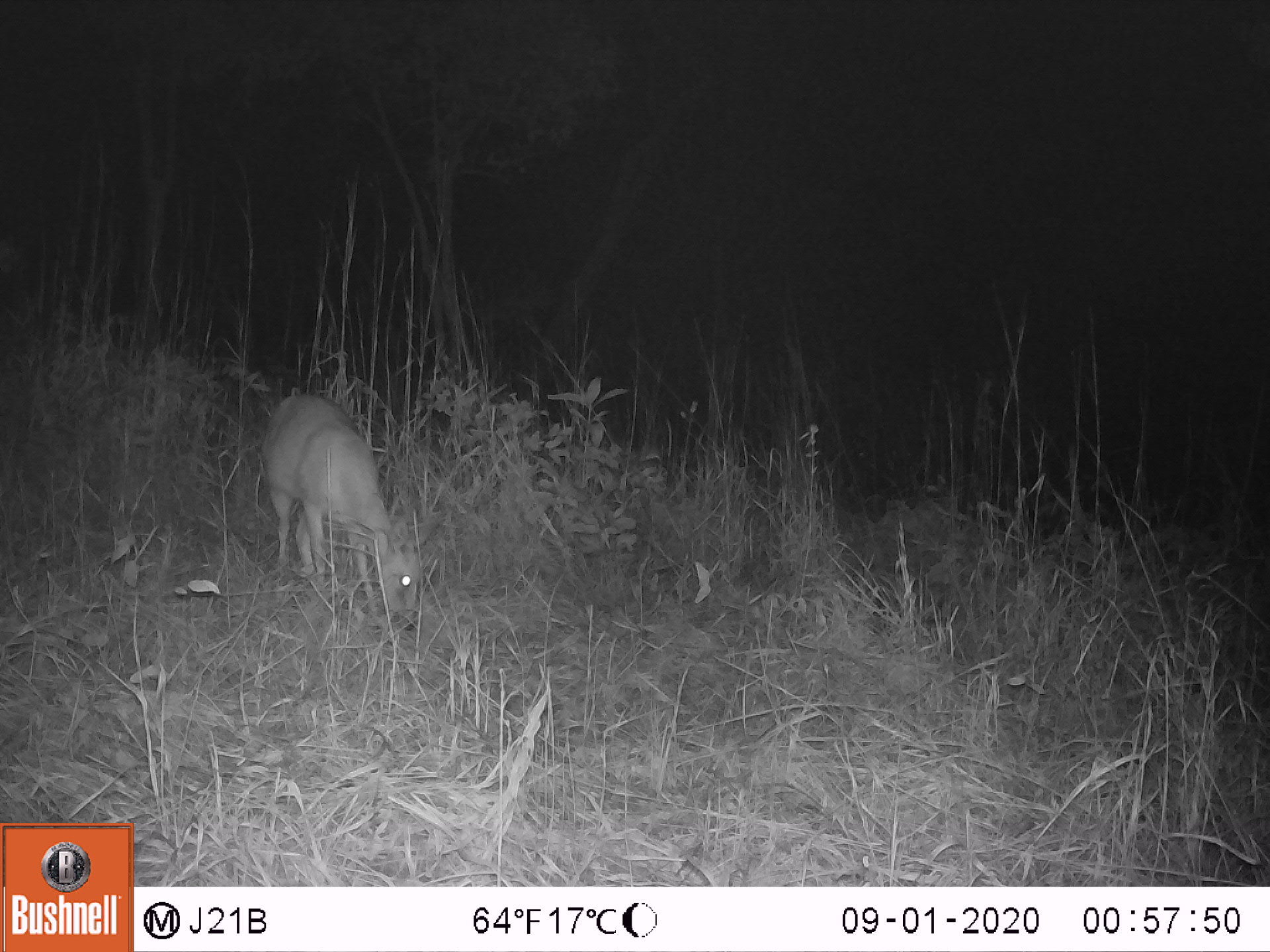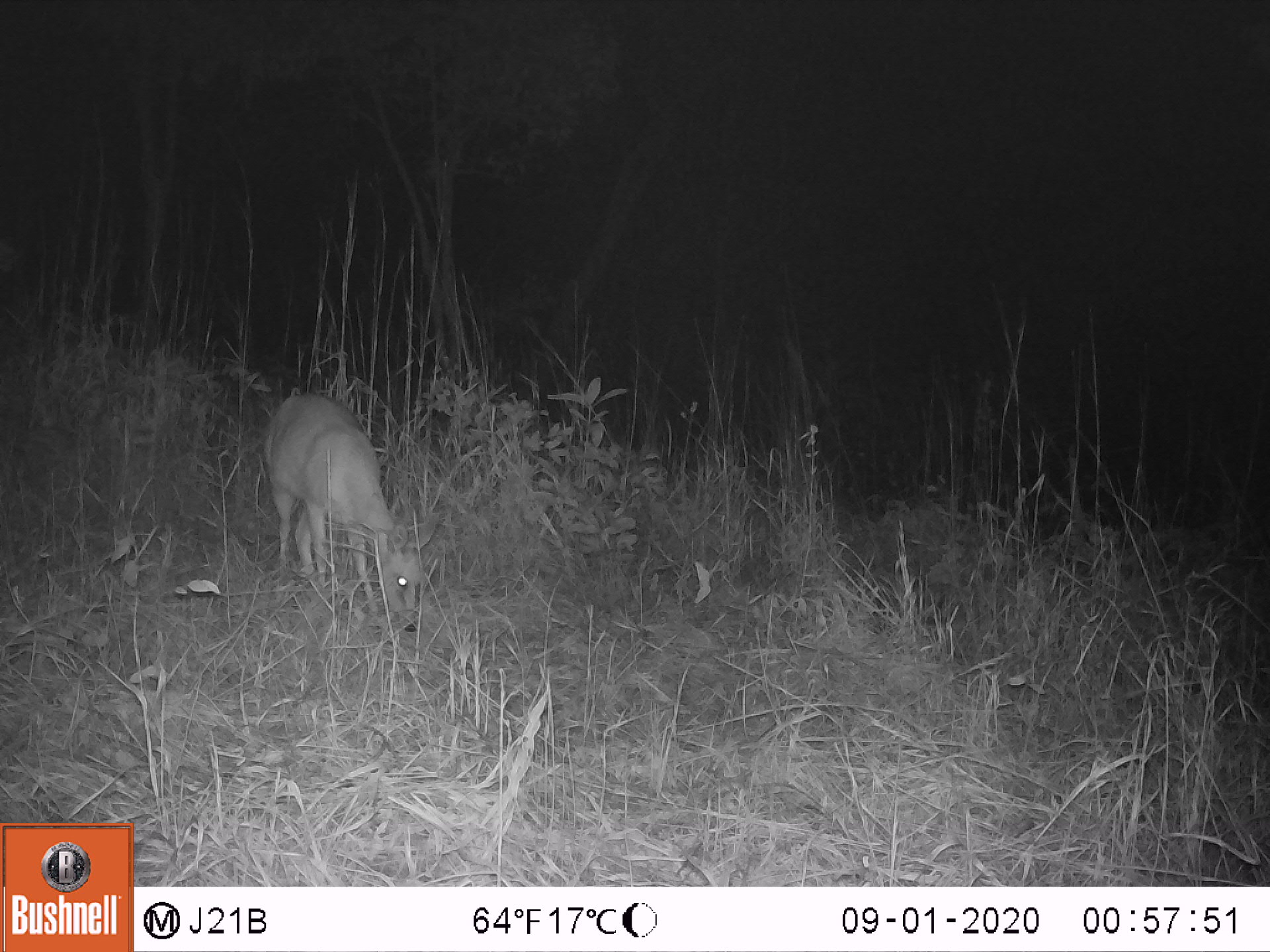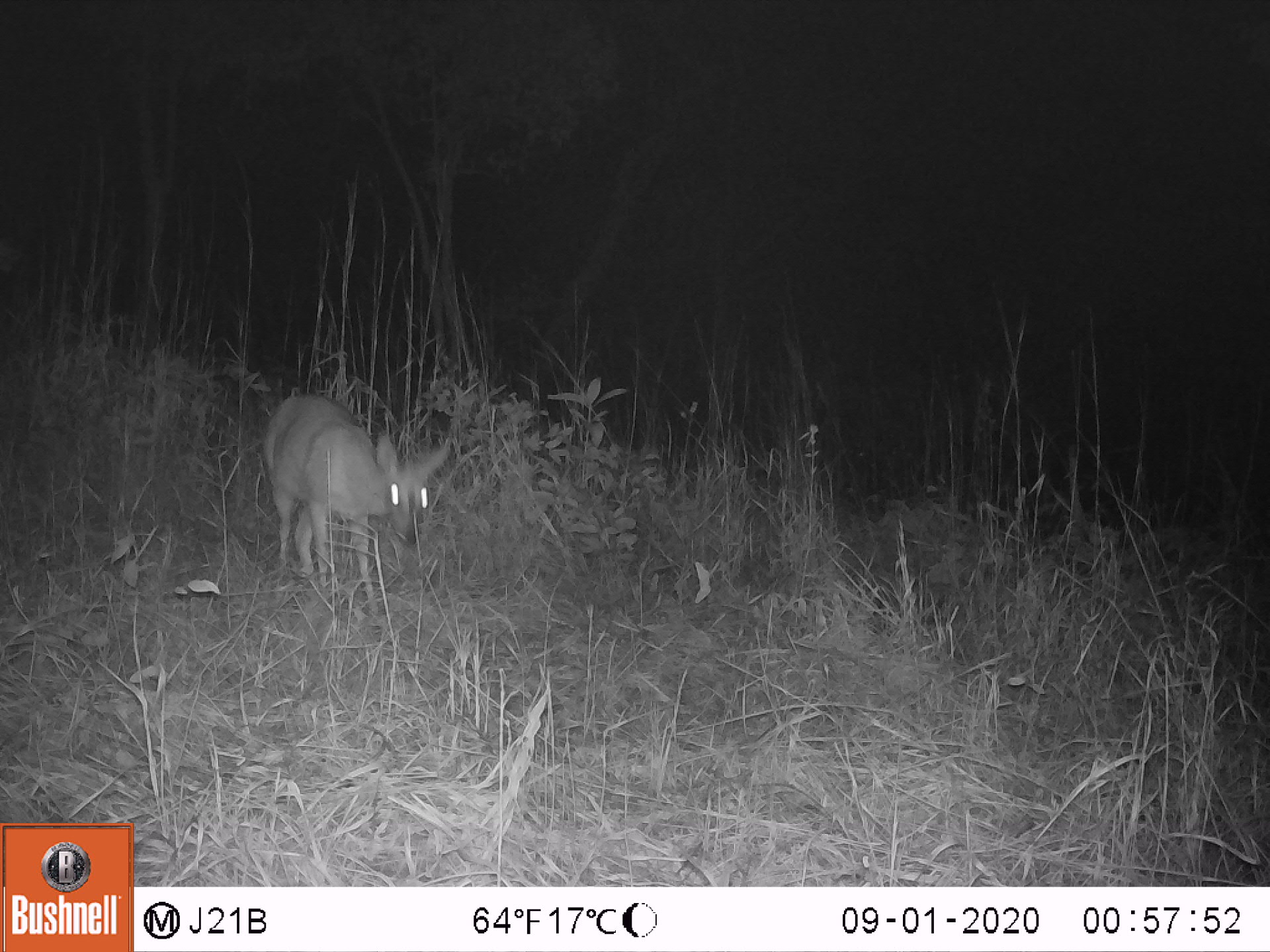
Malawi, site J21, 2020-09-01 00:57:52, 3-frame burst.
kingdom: Animalia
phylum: Chordata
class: Mammalia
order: Artiodactyla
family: Bovidae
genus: Sylvicapra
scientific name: Sylvicapra grimmia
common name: common duiker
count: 1